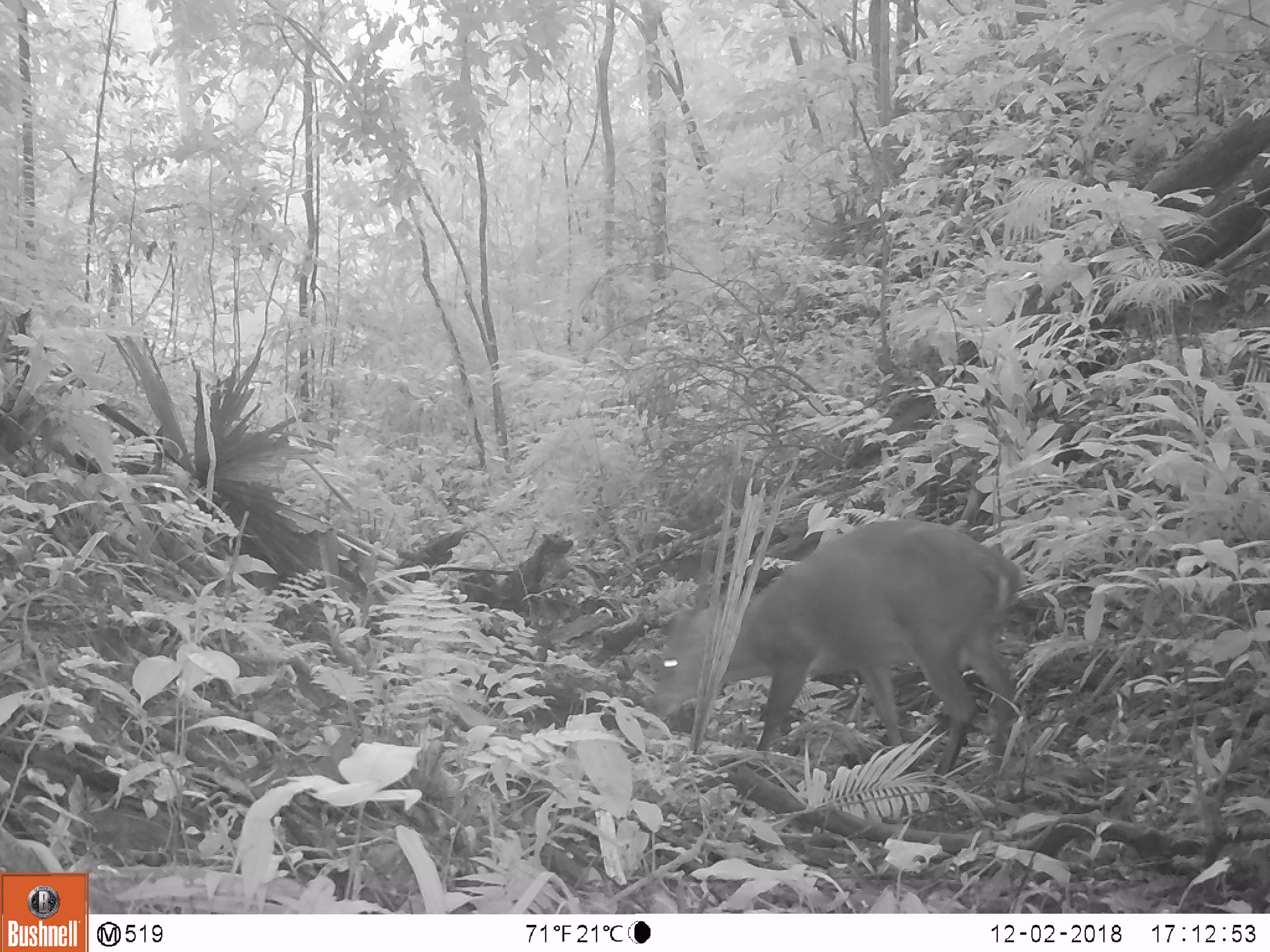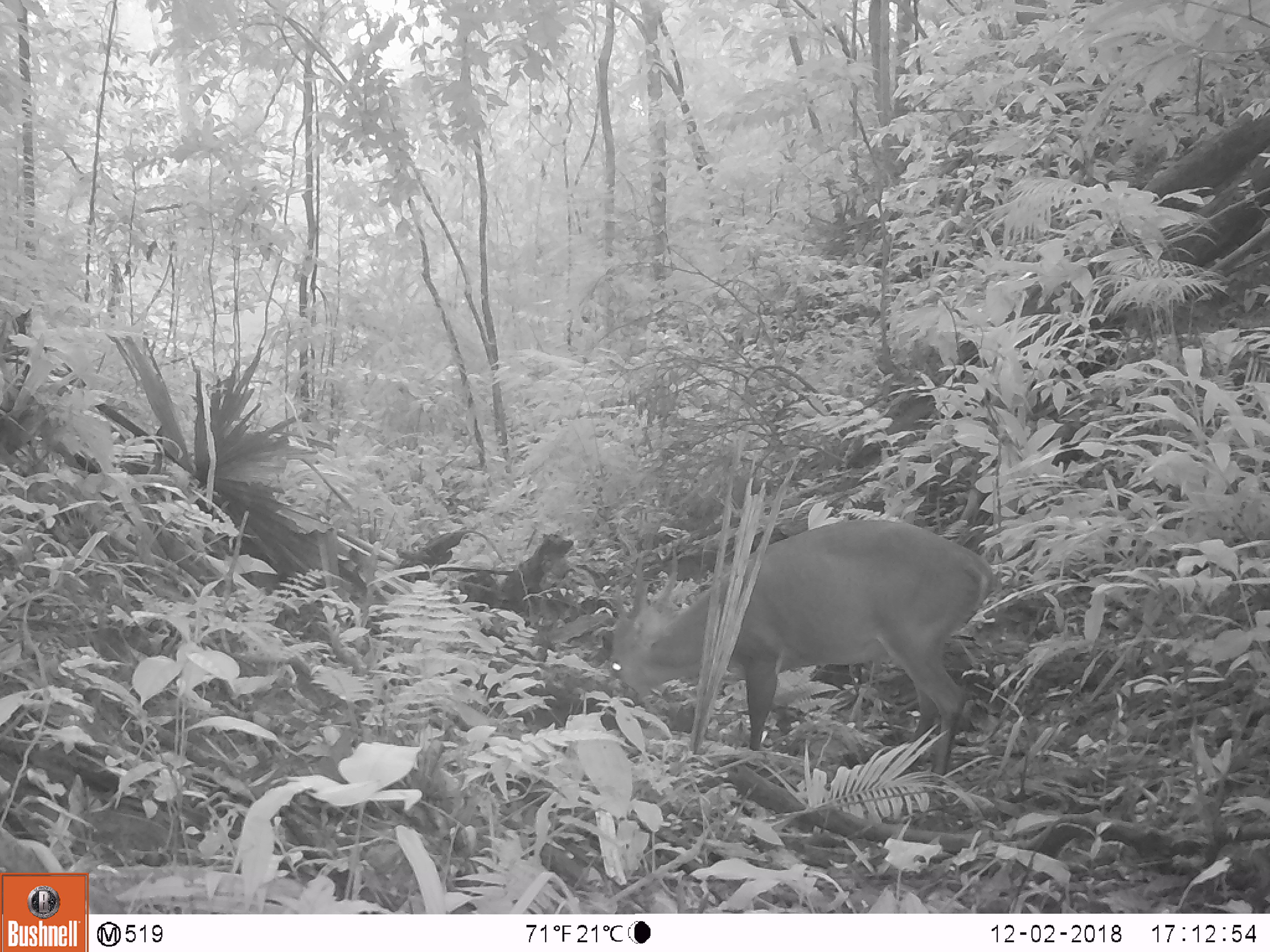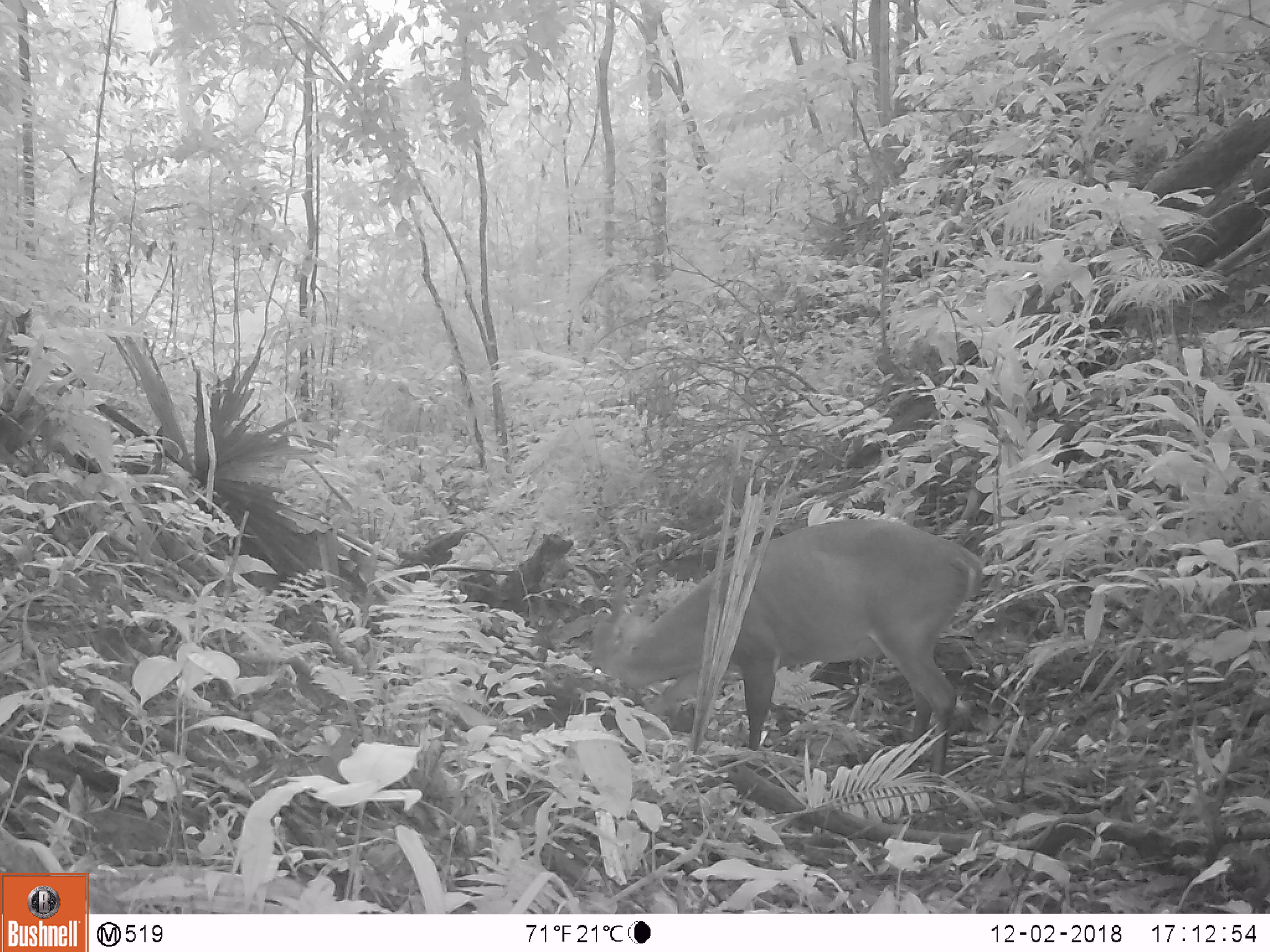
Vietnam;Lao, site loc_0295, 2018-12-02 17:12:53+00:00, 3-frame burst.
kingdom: Animalia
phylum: Chordata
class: Mammalia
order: Artiodactyla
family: Cervidae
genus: Muntiacus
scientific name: Muntiacus vuquangensis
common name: large-antlered muntjac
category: large antlered muntjac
Large antlered muntjac (large-antlered muntjac) (Muntiacus vuquangensis). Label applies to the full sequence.